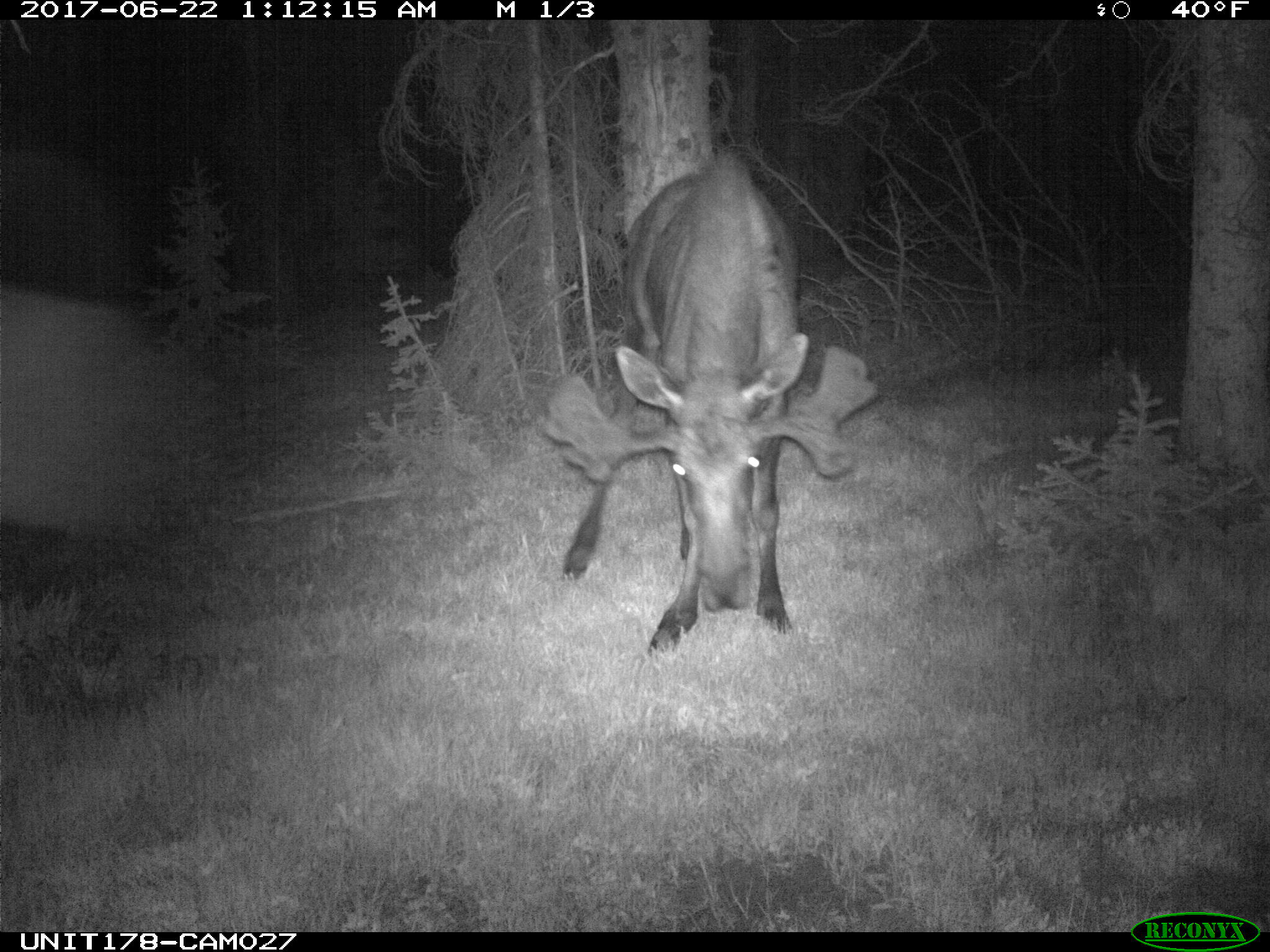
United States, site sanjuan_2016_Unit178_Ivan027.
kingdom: Animalia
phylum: Chordata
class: Mammalia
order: Artiodactyla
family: Cervidae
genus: Alces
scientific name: Alces alces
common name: moose